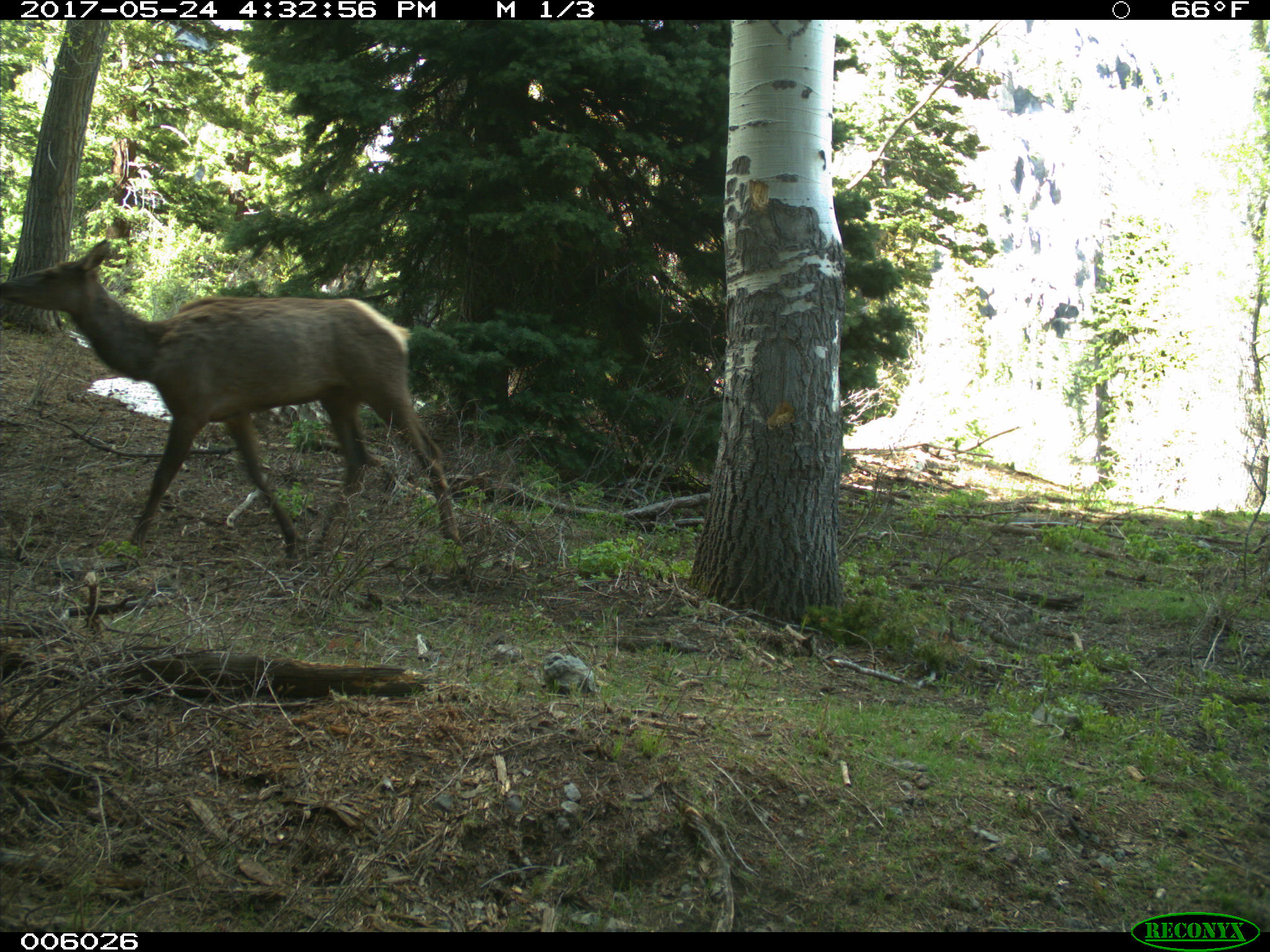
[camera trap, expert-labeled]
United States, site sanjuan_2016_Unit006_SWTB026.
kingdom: Animalia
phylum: Chordata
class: Mammalia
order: Artiodactyla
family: Cervidae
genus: Cervus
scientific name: Cervus elaphus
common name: red deer